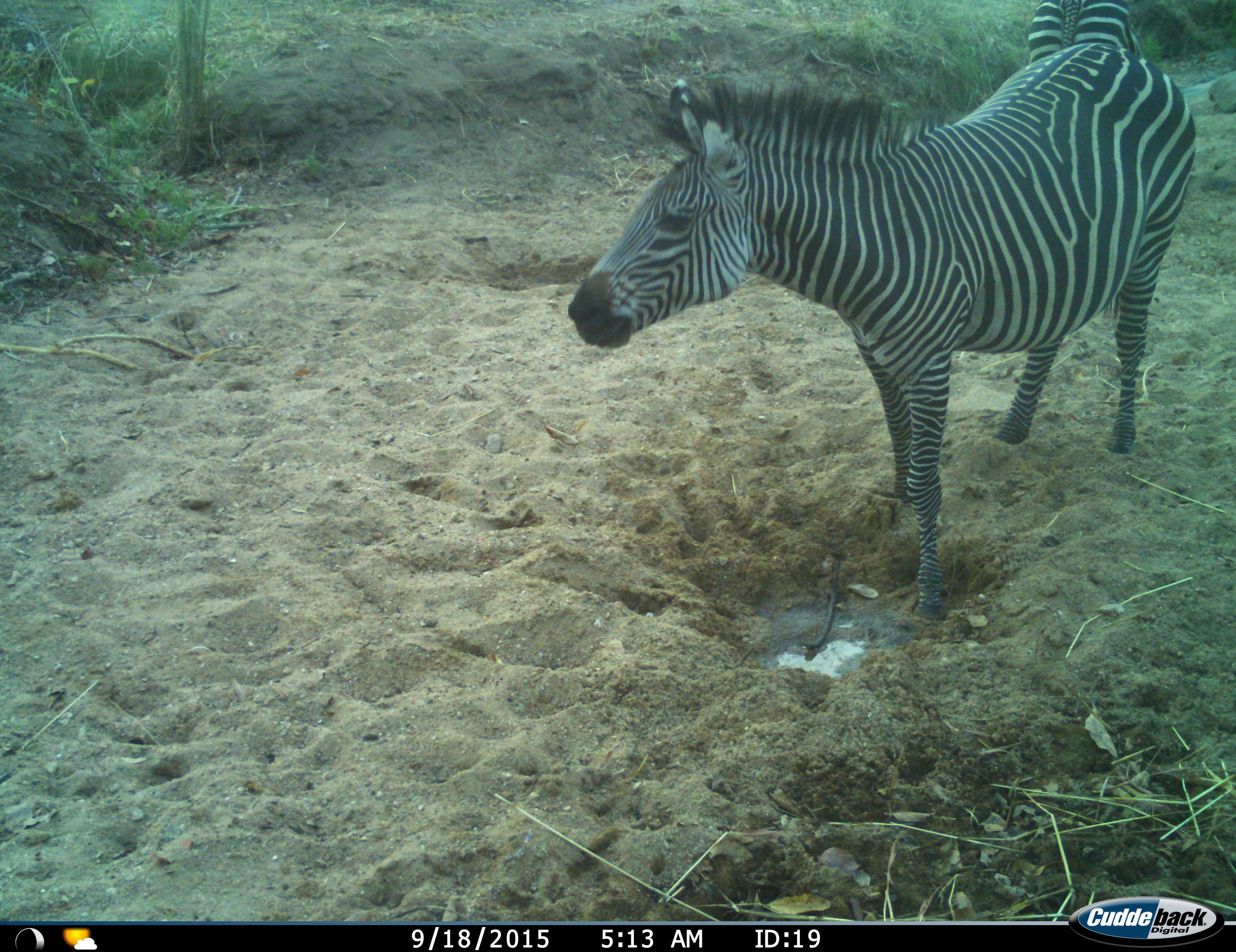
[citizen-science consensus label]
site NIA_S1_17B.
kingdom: Animalia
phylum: Chordata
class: Mammalia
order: Perissodactyla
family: Equidae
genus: Equus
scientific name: Equus quagga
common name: plains zebra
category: zebraplains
Zebraplains (plains zebra) (Equus quagga), count 1. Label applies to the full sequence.